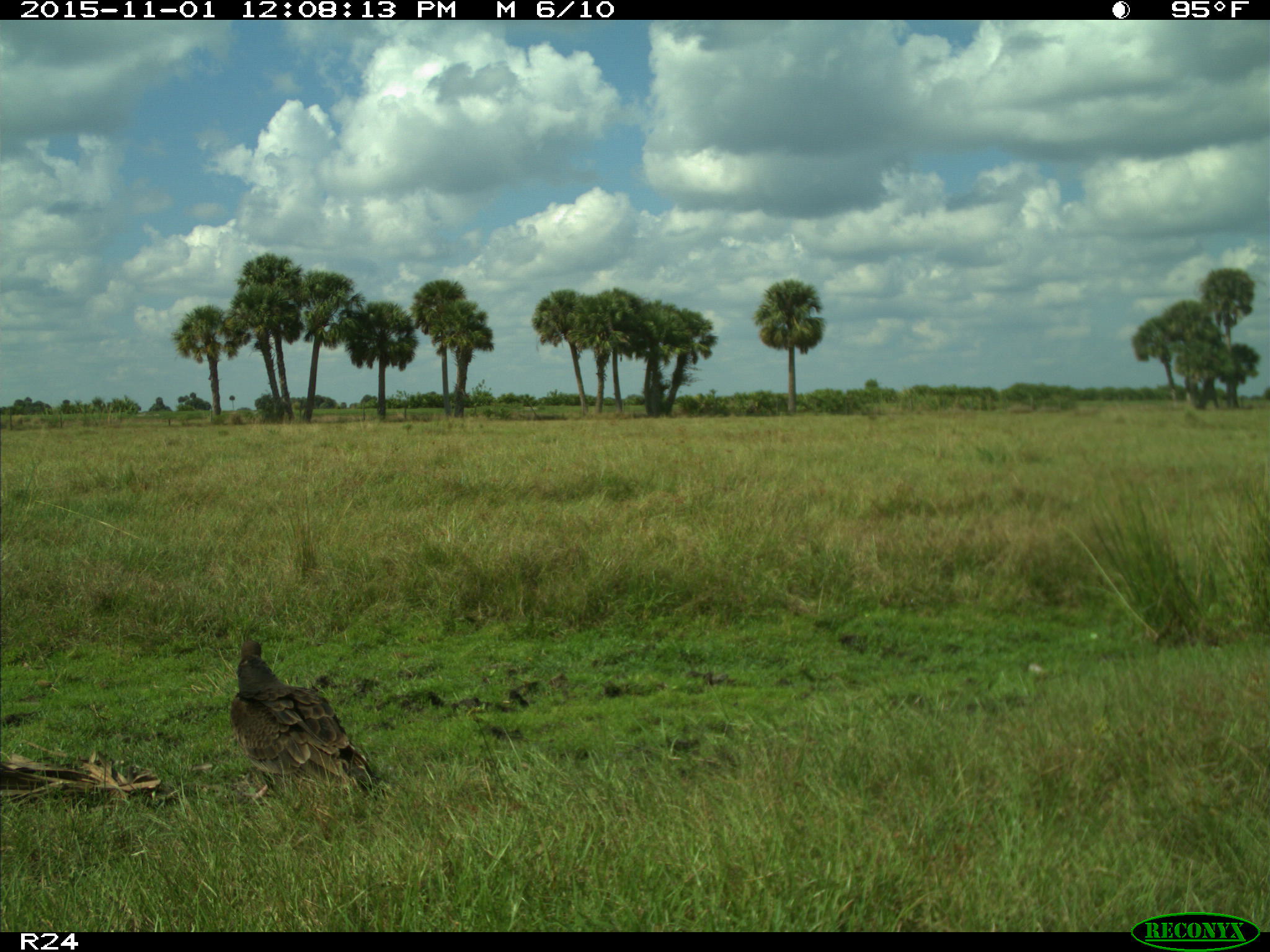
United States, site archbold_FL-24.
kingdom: Animalia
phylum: Chordata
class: Aves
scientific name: Aves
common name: birds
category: unidentified bird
Unidentified bird (birds) (Aves).